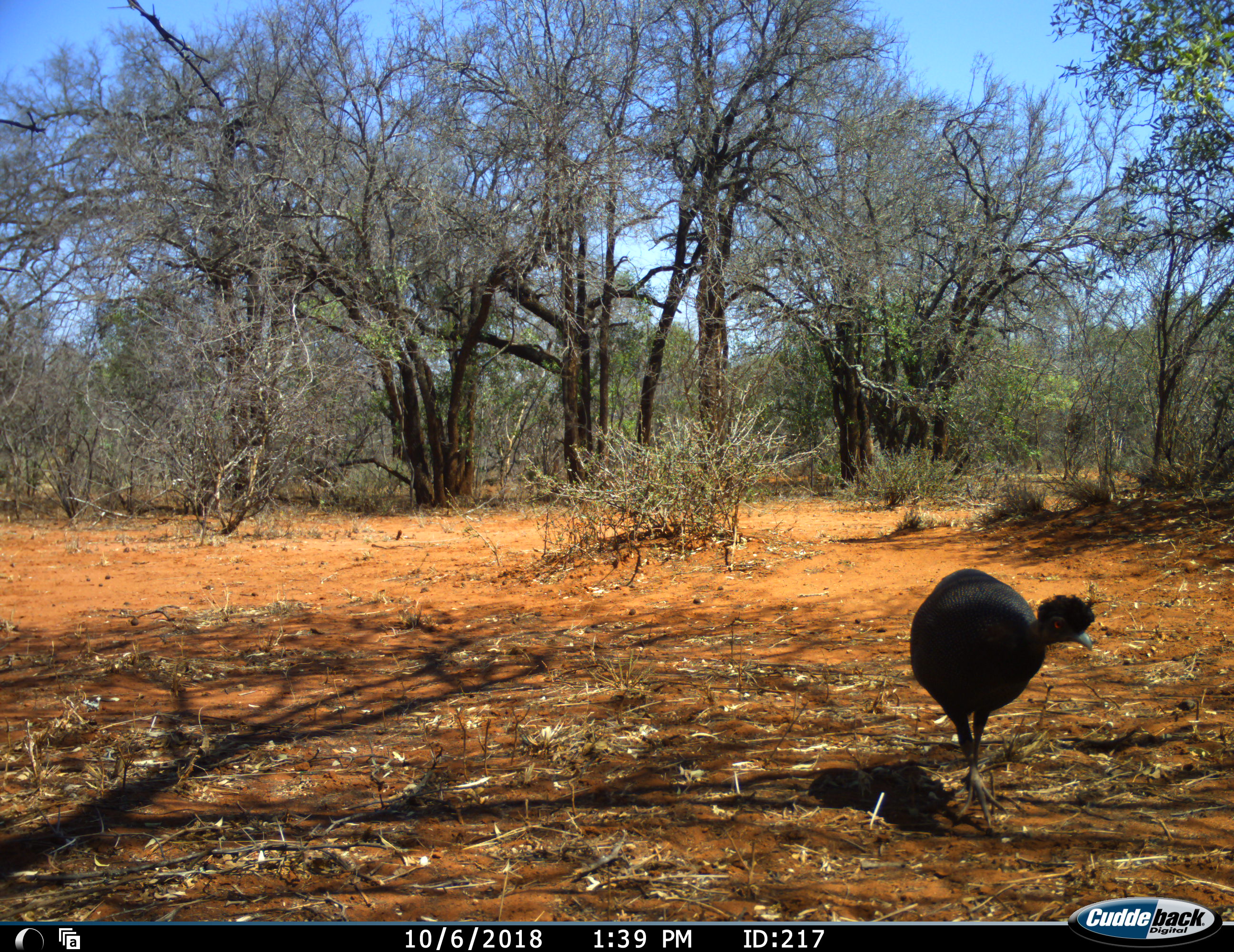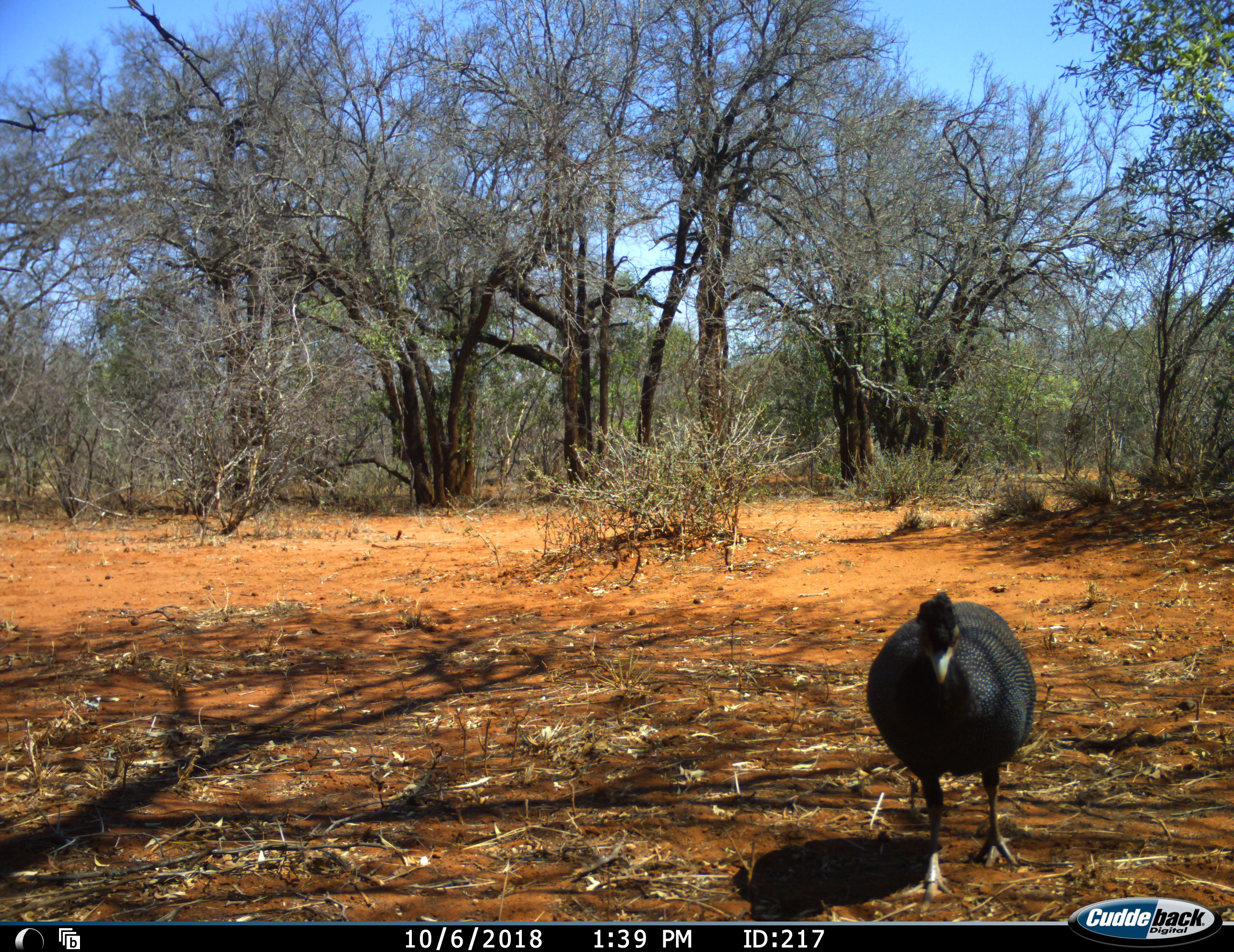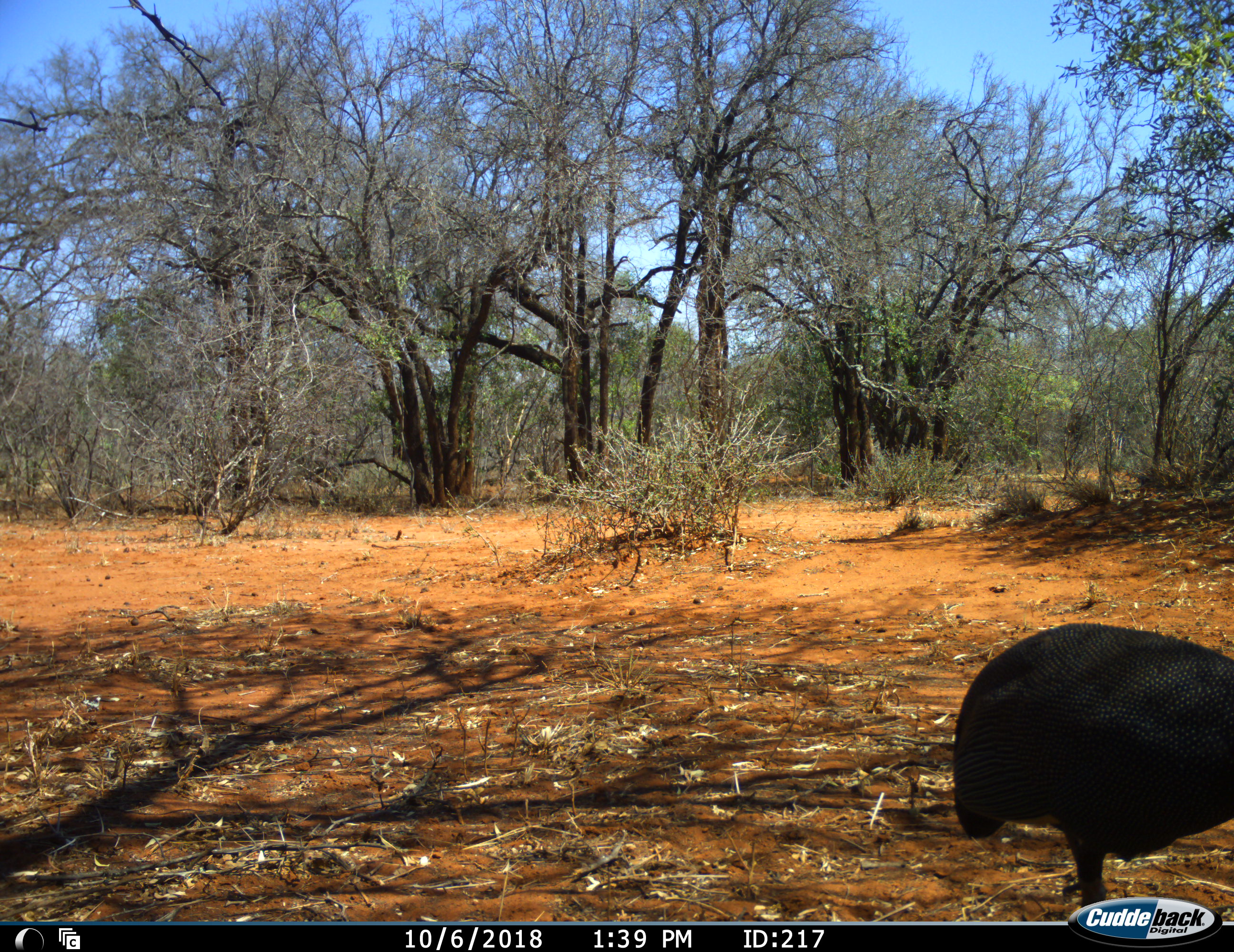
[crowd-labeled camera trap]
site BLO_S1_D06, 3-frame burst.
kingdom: Animalia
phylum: Chordata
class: Aves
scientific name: Aves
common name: bird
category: birdother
Birdother (bird) (Aves), count 1. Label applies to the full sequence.